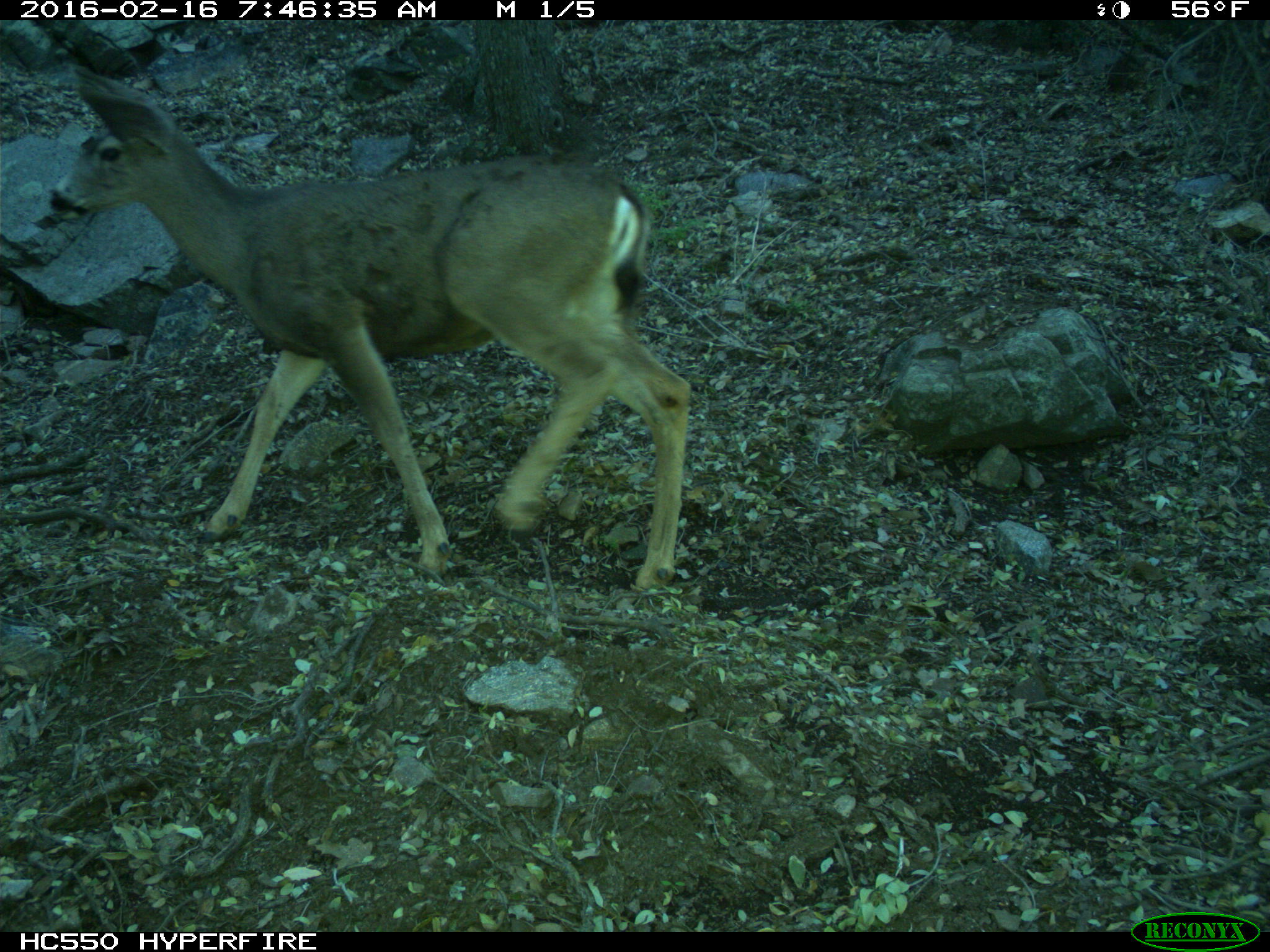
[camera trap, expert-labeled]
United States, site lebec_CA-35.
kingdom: Animalia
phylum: Chordata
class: Mammalia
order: Artiodactyla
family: Cervidae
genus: Odocoileus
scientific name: Odocoileus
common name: deer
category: unidentified deer